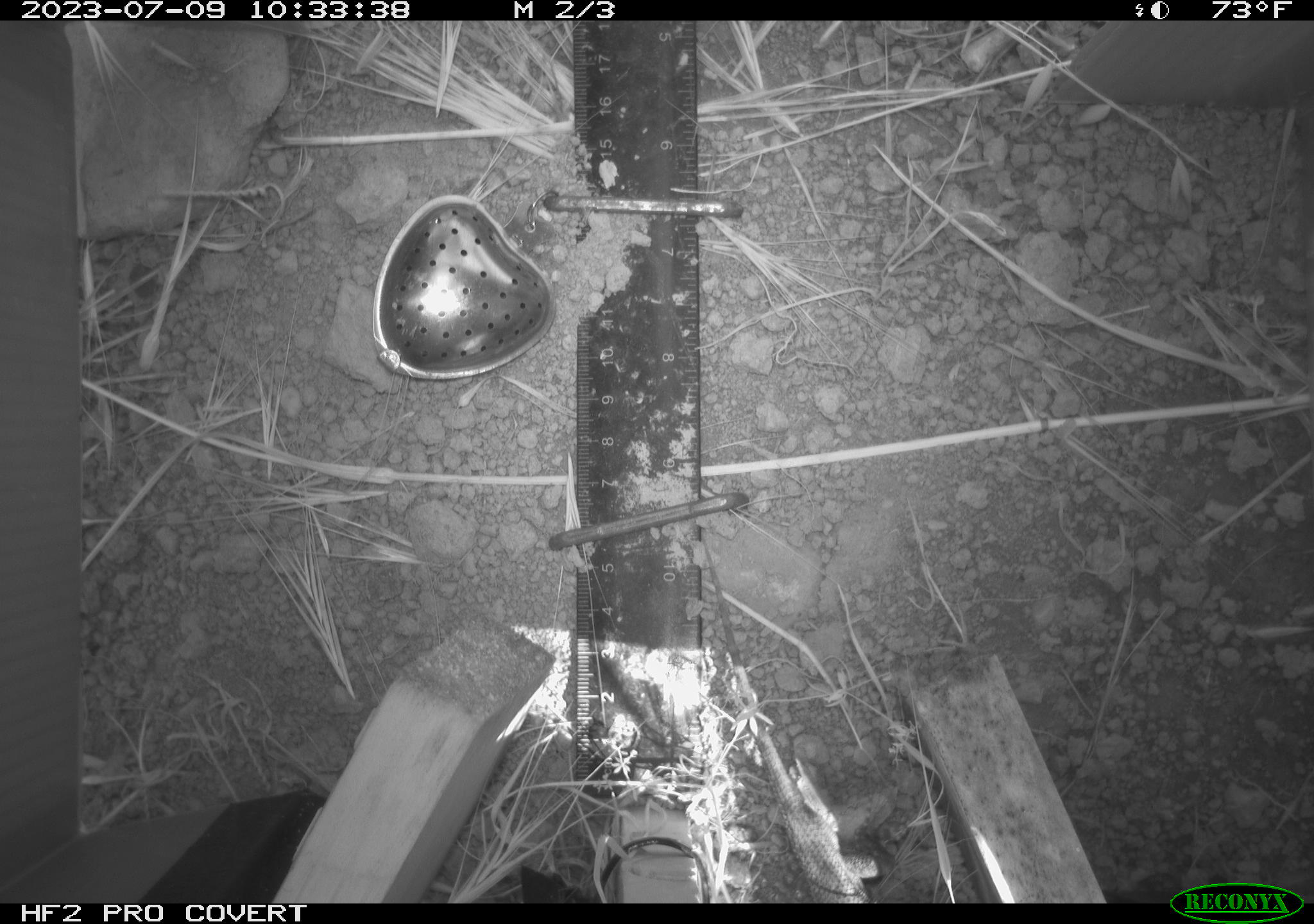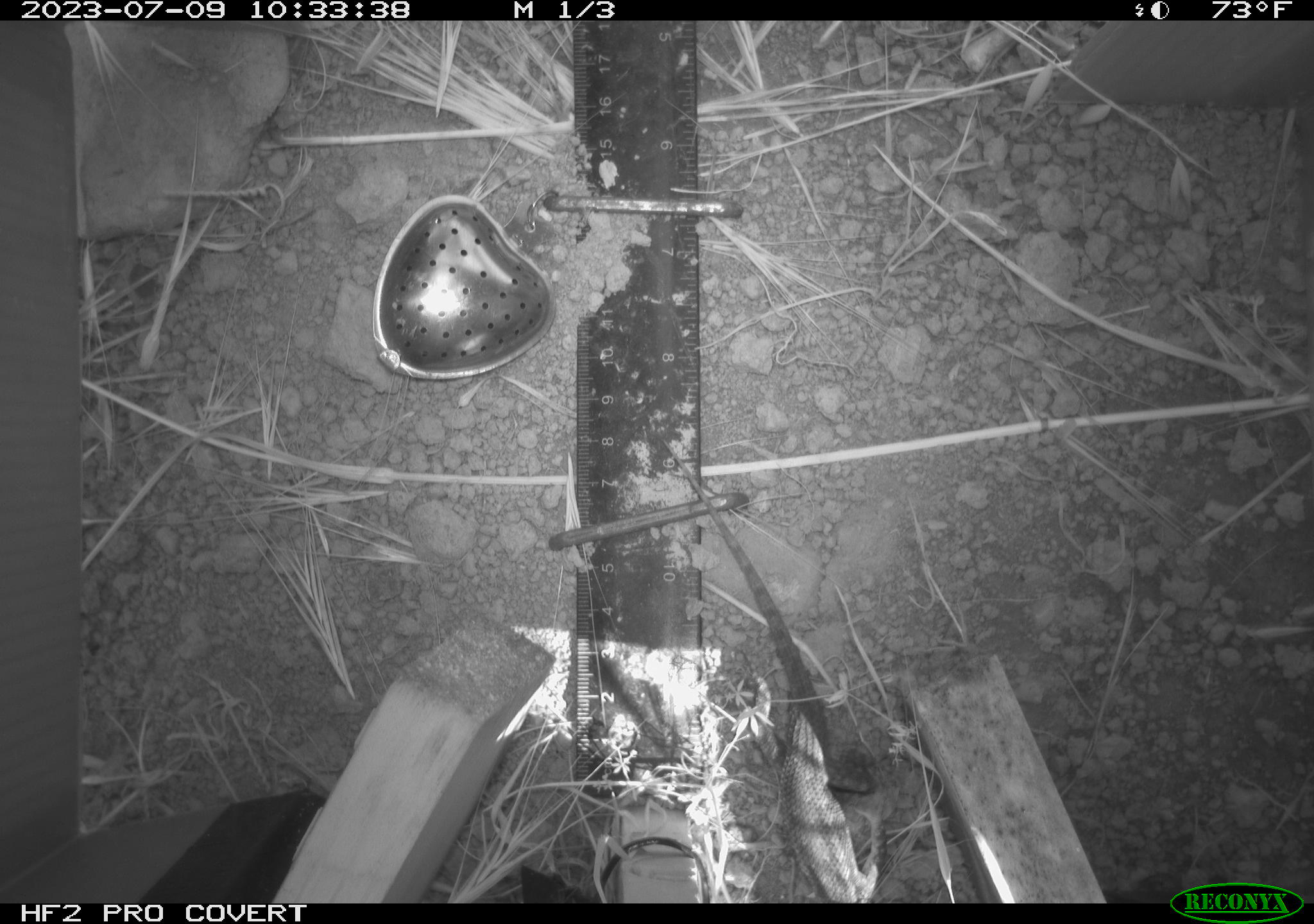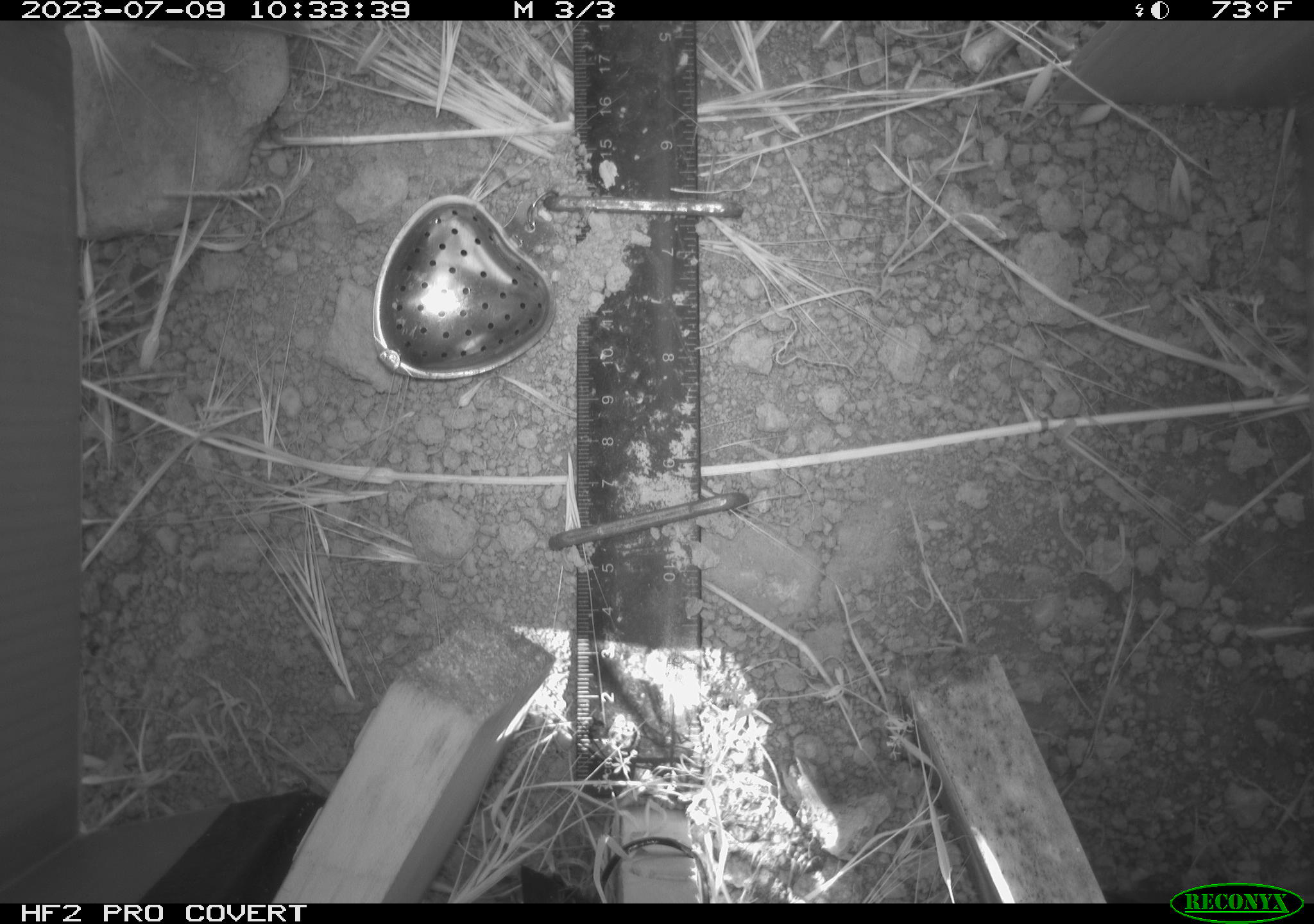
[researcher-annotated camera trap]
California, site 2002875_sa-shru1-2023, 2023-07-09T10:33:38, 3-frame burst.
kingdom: Animalia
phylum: Chordata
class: Reptilia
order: Squamata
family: Phrynosomatidae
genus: Sceloporus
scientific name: Sceloporus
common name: spiny lizards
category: sceloporus species